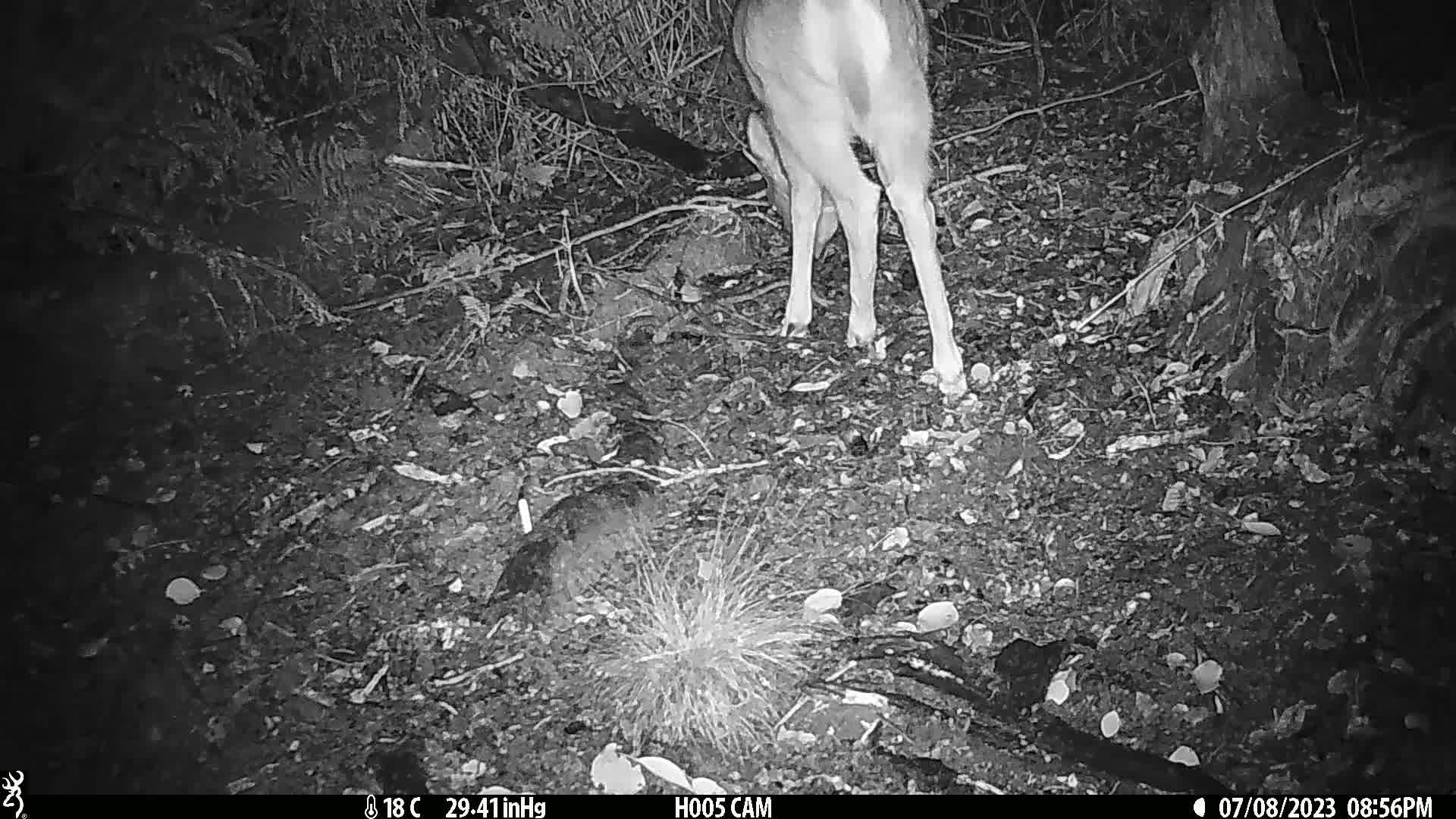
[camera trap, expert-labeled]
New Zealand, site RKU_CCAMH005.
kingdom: Animalia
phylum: Chordata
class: Mammalia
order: Artiodactyla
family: Cervidae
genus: Odocoileus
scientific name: Odocoileus virginianus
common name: white-tailed deer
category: white tailed deer